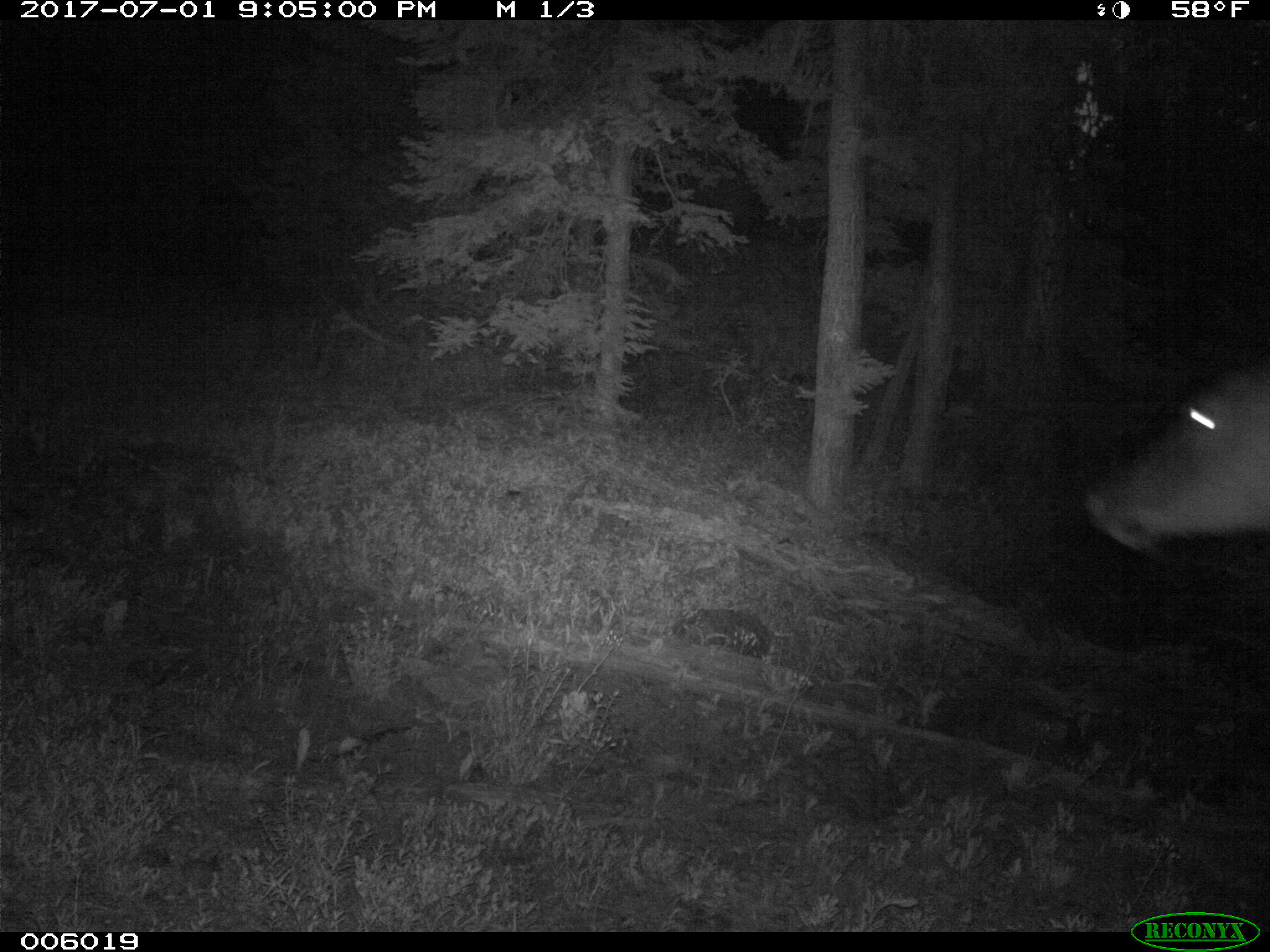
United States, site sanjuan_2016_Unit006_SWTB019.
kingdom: Animalia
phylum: Chordata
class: Mammalia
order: Artiodactyla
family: Cervidae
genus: Cervus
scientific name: Cervus elaphus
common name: red deer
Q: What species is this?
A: Cervus elaphus (red deer).